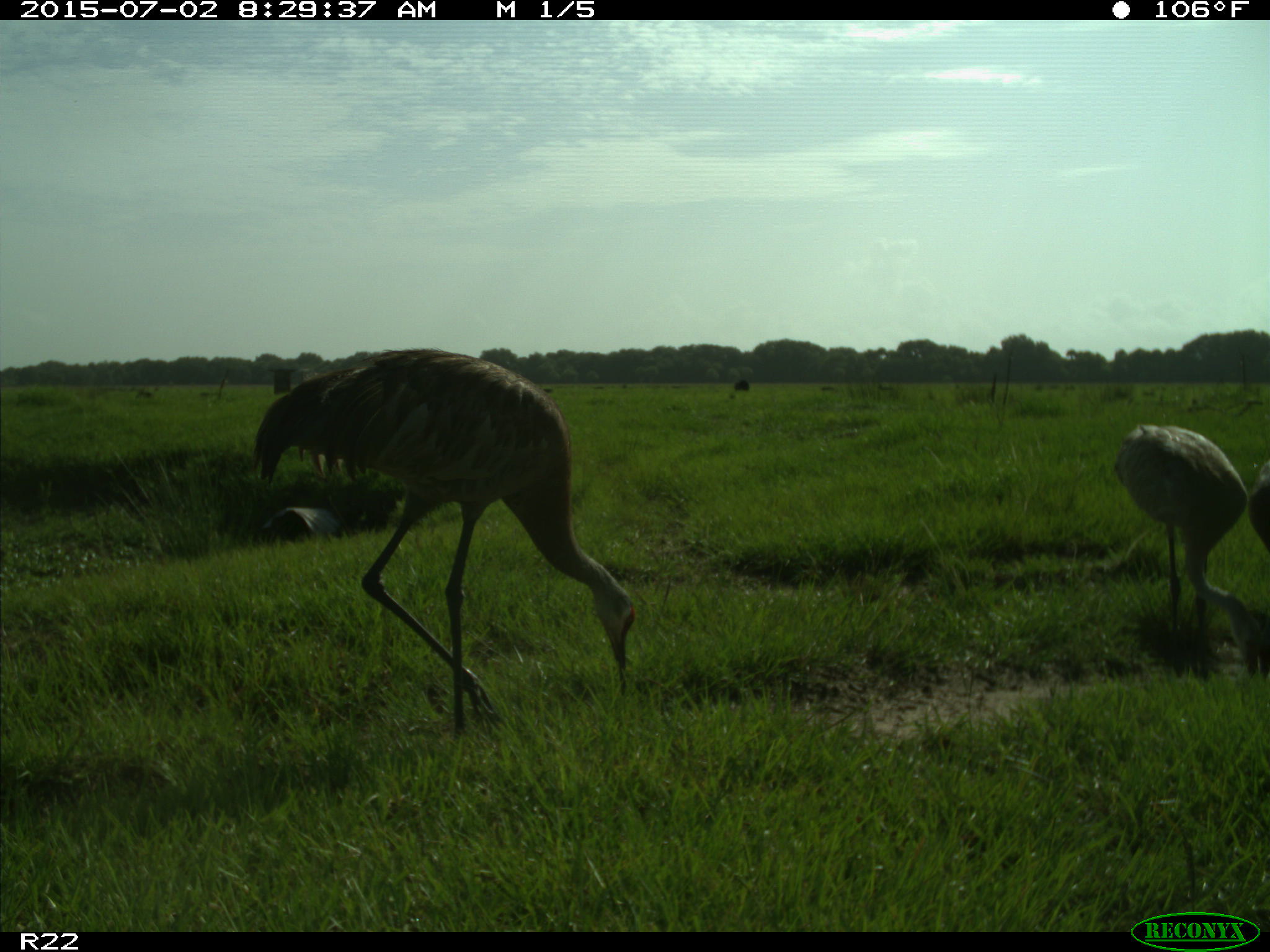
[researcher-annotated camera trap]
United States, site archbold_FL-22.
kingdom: Animalia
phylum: Chordata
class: Mammalia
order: Artiodactyla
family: Bovidae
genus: Bos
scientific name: Bos taurus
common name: domestic cow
Bos taurus (domestic cow).